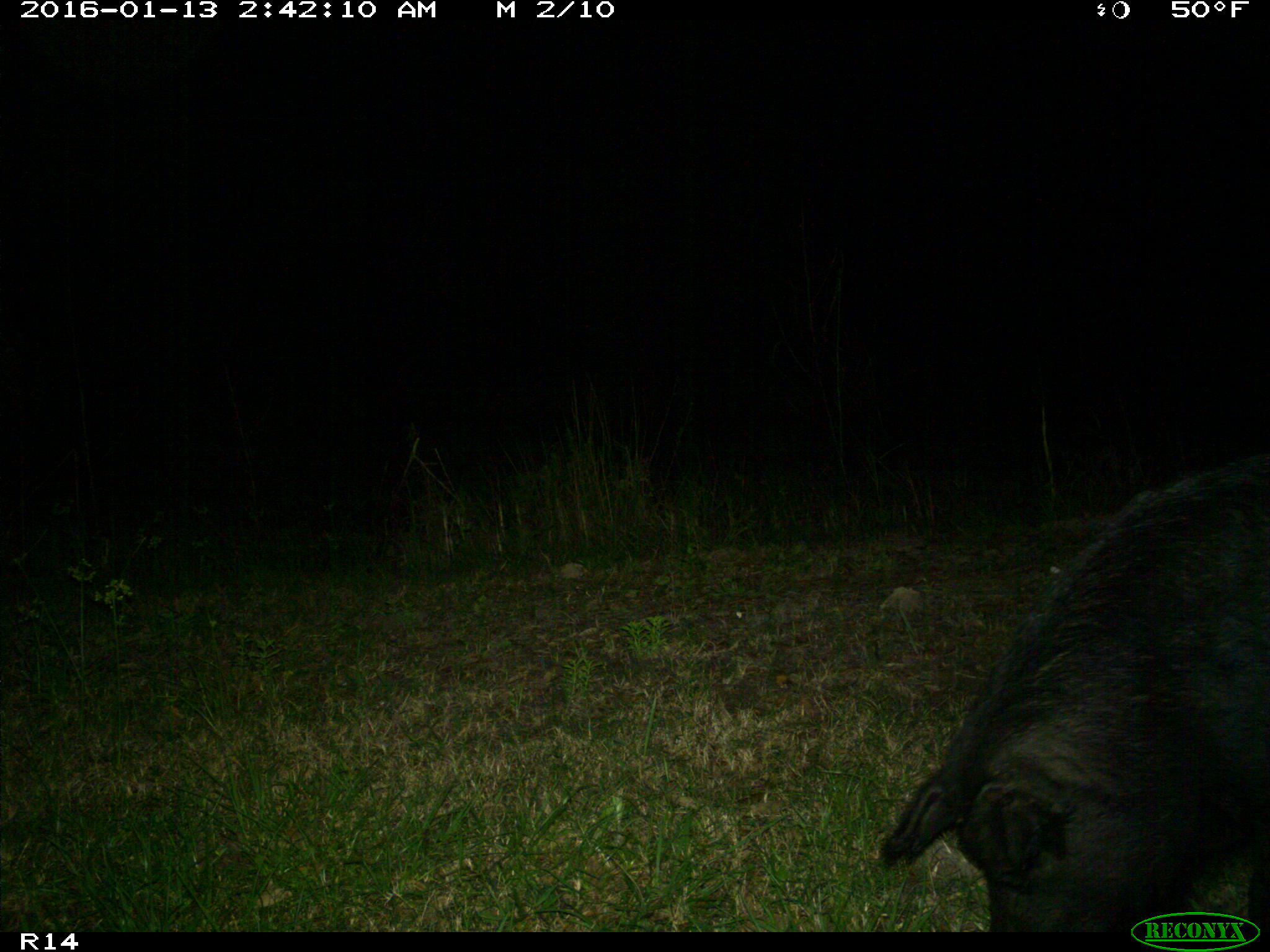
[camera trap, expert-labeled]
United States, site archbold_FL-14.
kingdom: Animalia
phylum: Chordata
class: Mammalia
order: Artiodactyla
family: Suidae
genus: Sus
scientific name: Sus scrofa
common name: wild boar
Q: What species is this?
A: Sus scrofa (wild boar).